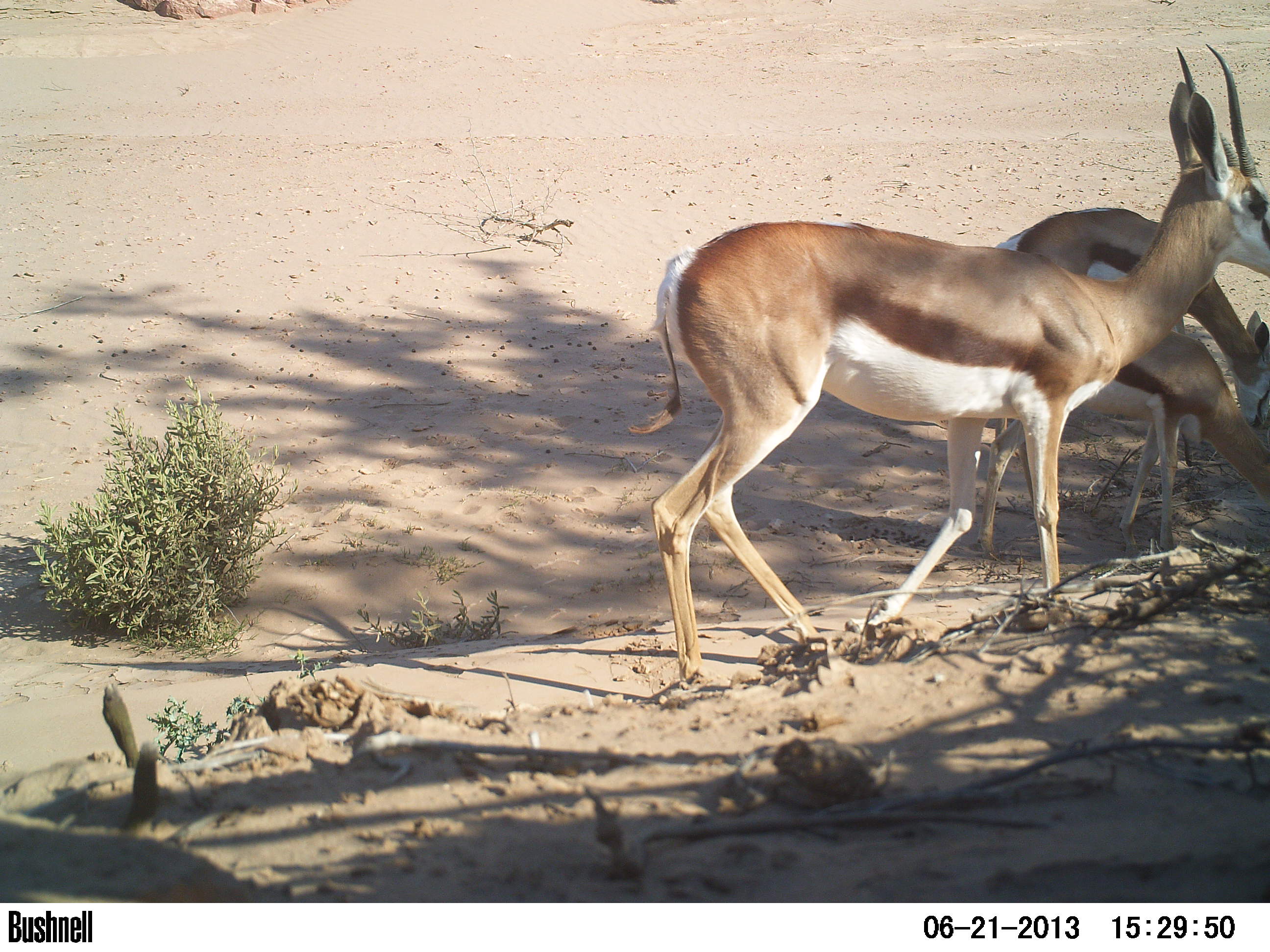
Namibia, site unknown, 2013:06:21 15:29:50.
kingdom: Animalia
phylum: Chordata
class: Mammalia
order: Artiodactyla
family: Bovidae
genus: Antidorcas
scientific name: Antidorcas marsupialis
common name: springbok